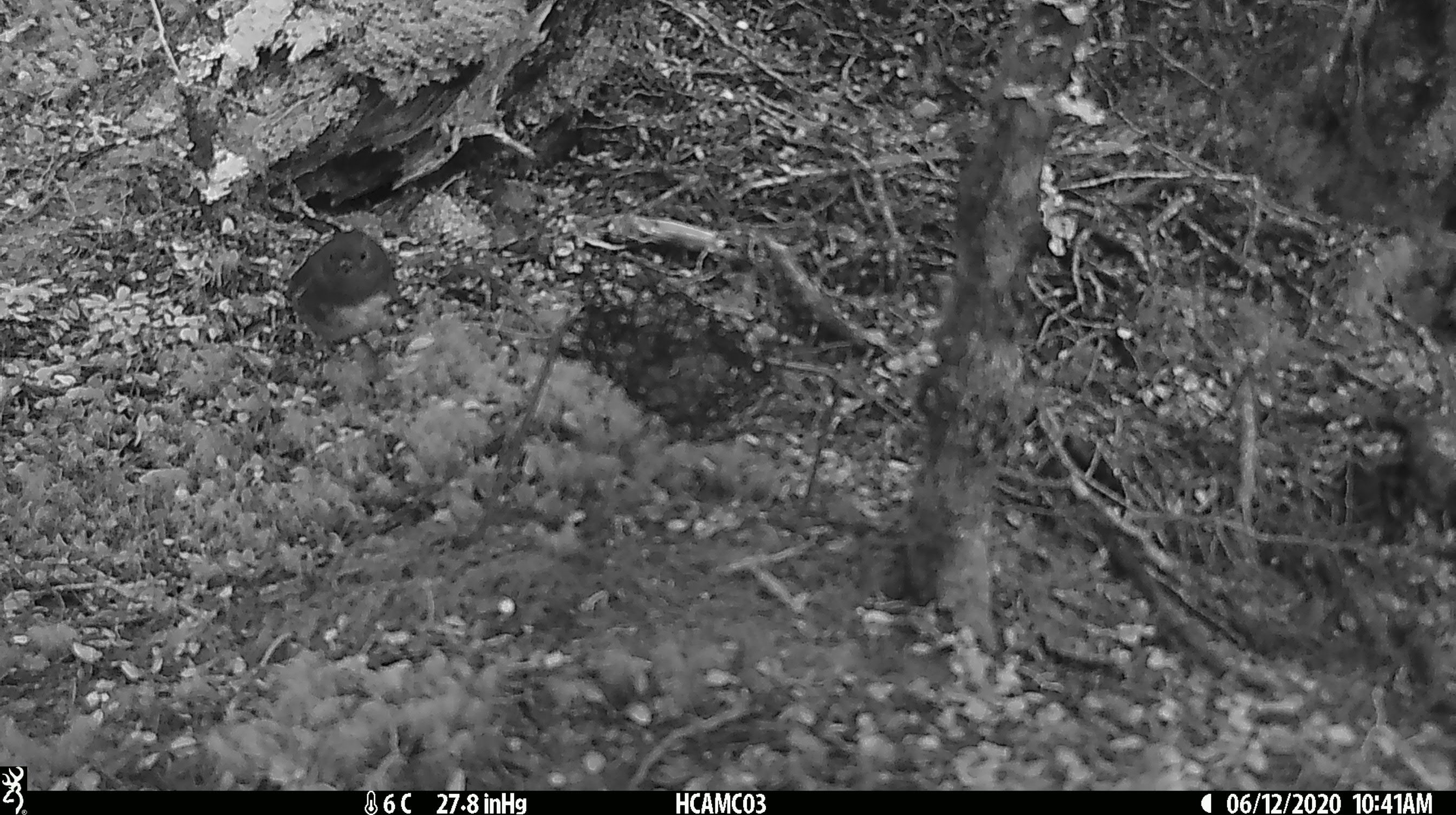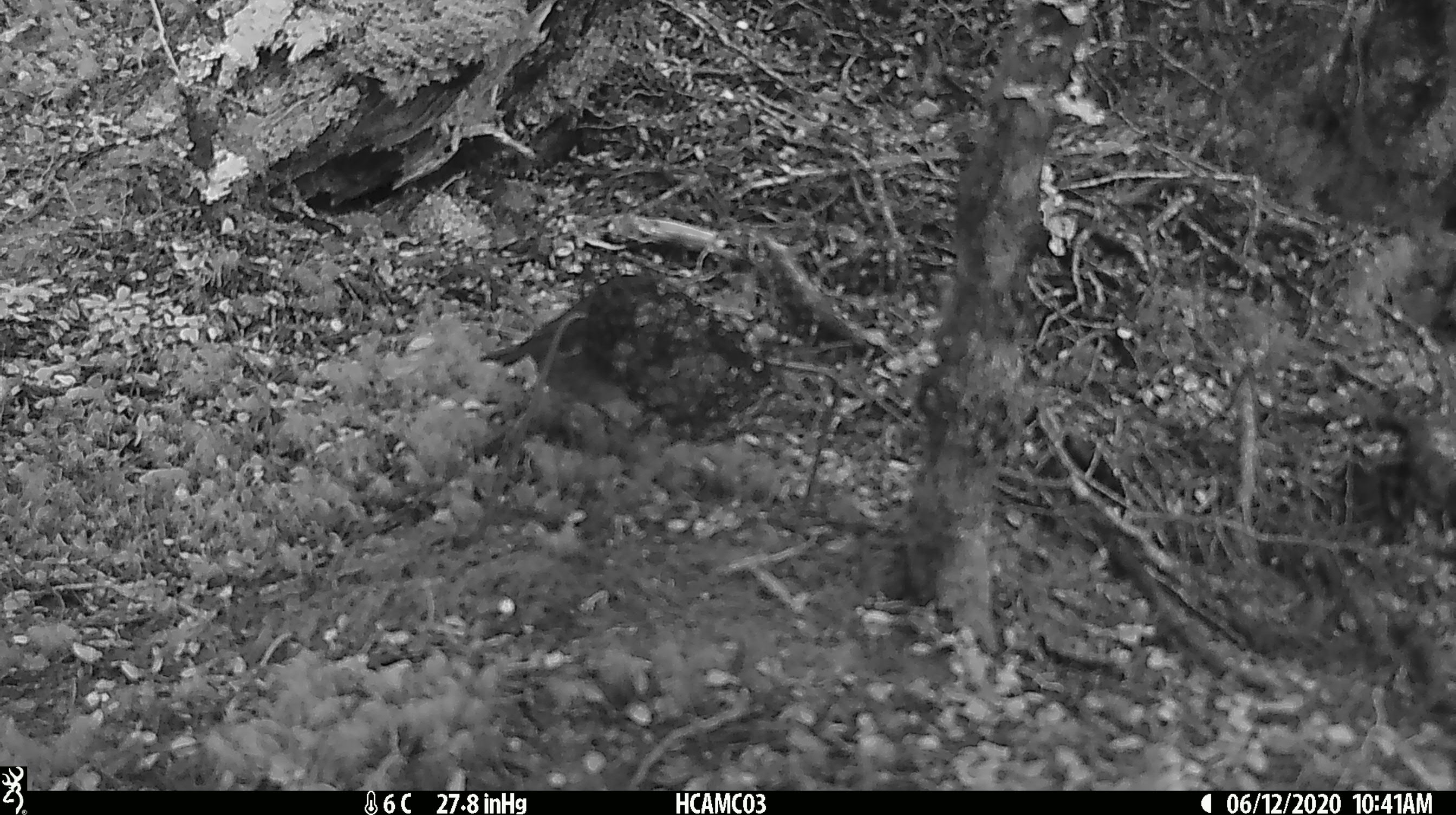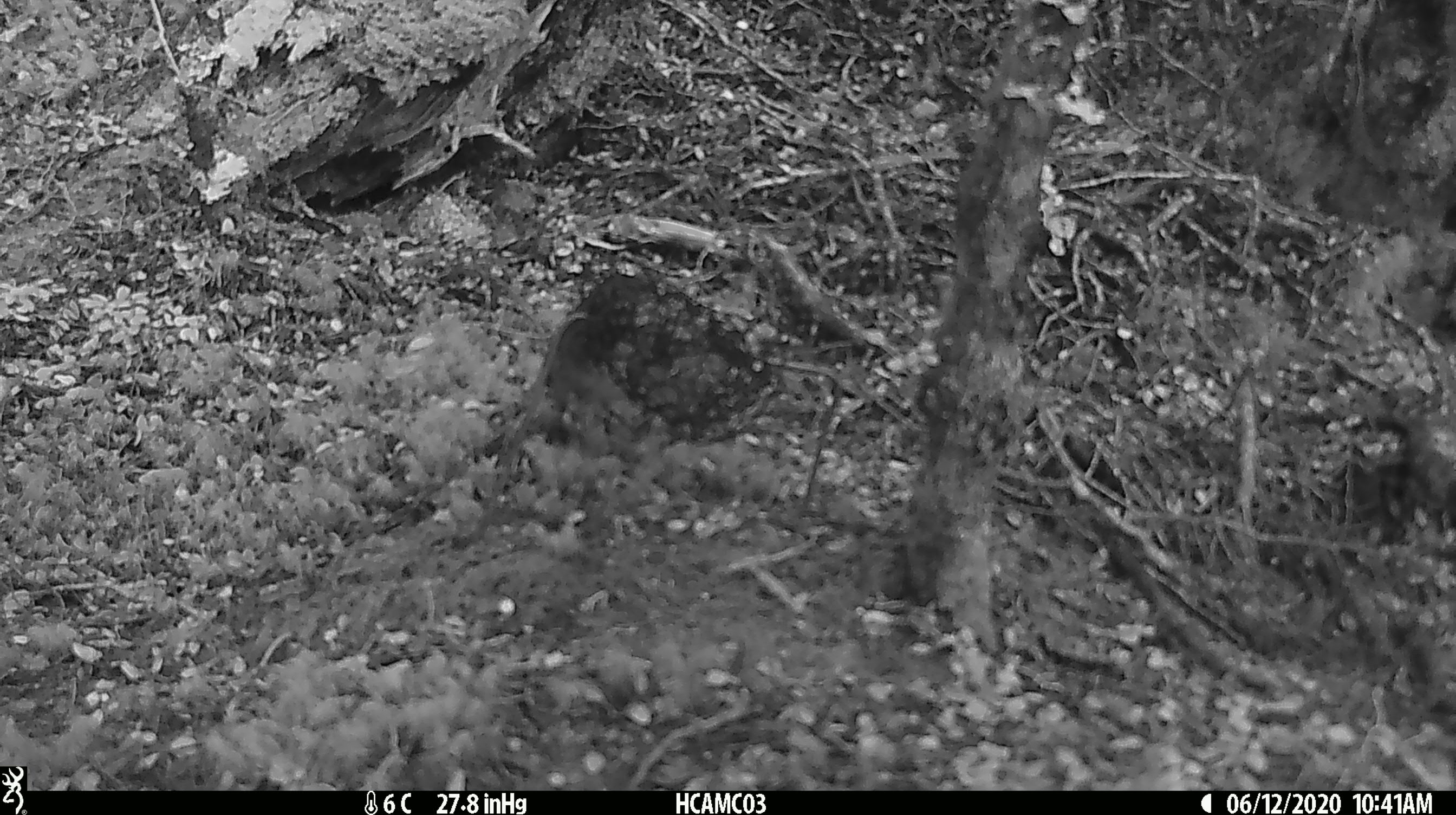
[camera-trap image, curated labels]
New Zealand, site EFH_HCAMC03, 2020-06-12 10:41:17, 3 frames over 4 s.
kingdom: Animalia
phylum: Chordata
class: Aves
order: Passeriformes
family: Petroicidae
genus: Petroica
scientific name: Petroica australis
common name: new zealand robin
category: robin